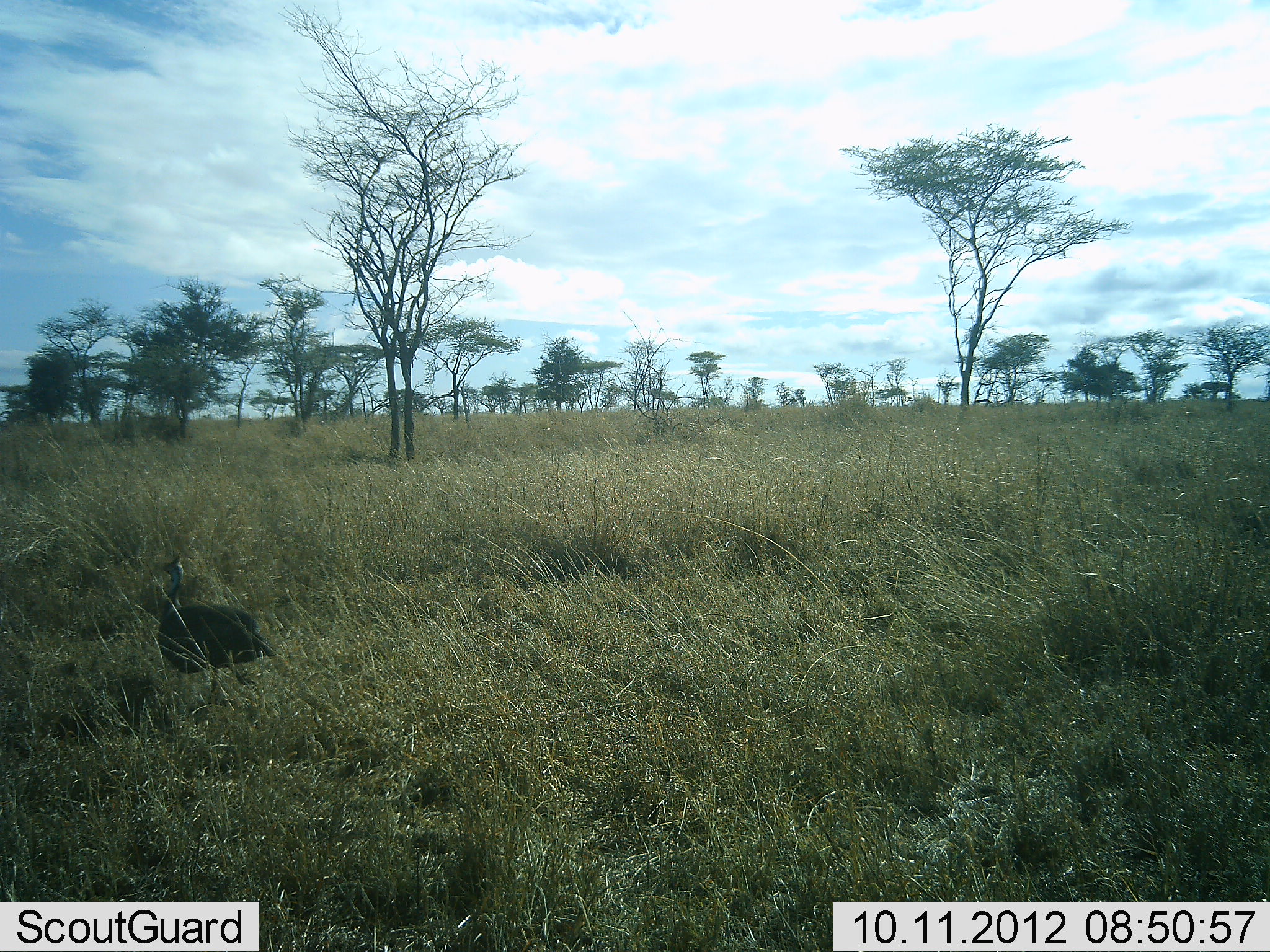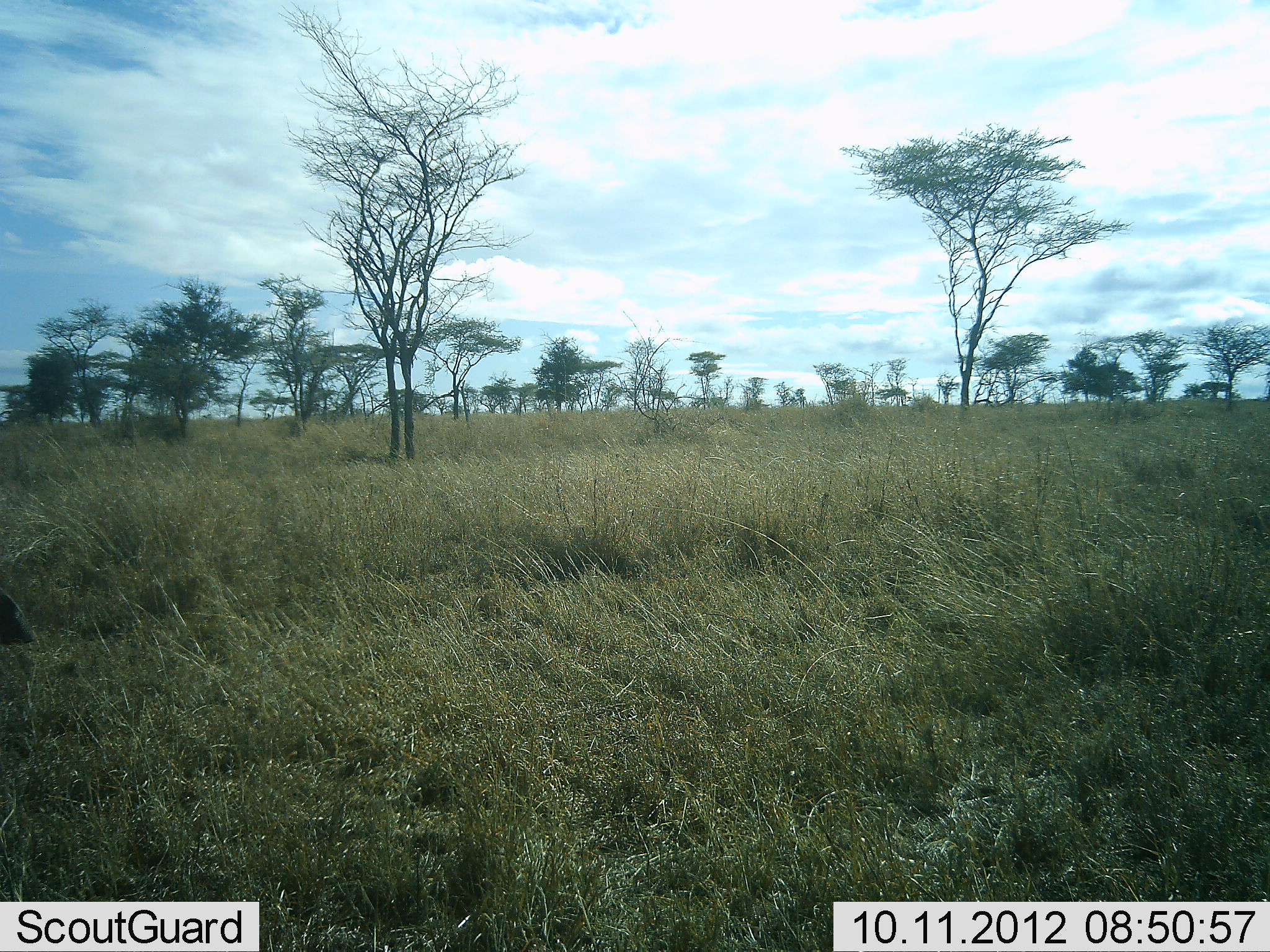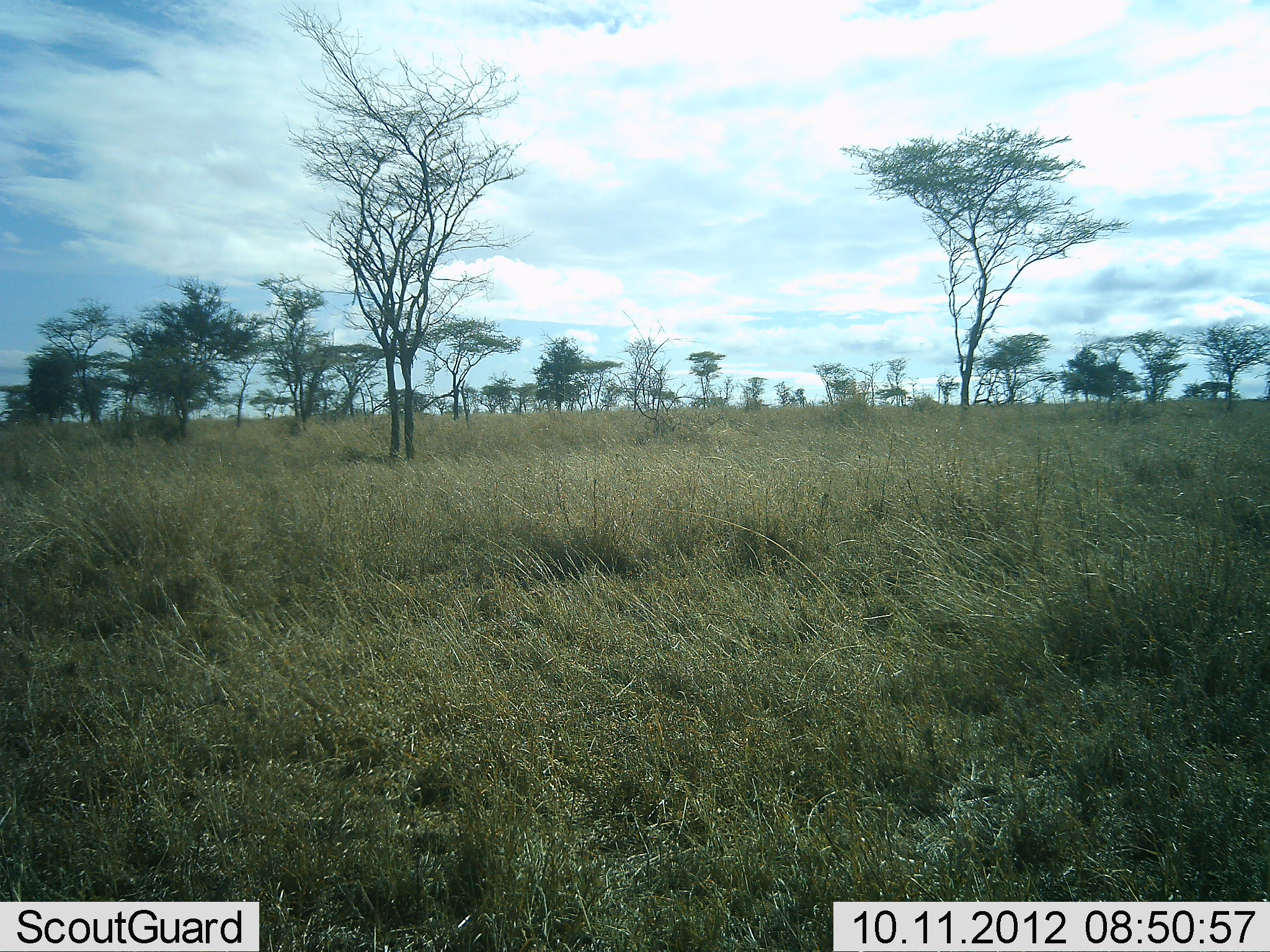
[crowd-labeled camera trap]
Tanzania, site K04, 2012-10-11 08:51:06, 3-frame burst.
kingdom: Animalia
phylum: Chordata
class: Aves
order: Galliformes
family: Numididae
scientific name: Numididae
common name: guinea fowl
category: guineafowl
Guineafowl (guinea fowl) (Numididae), count 1. Behavior (volunteer vote fractions): standing 0%, resting 0%, moving 100%, interacting 0%. Young present (vote fraction): 0%. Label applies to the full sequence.